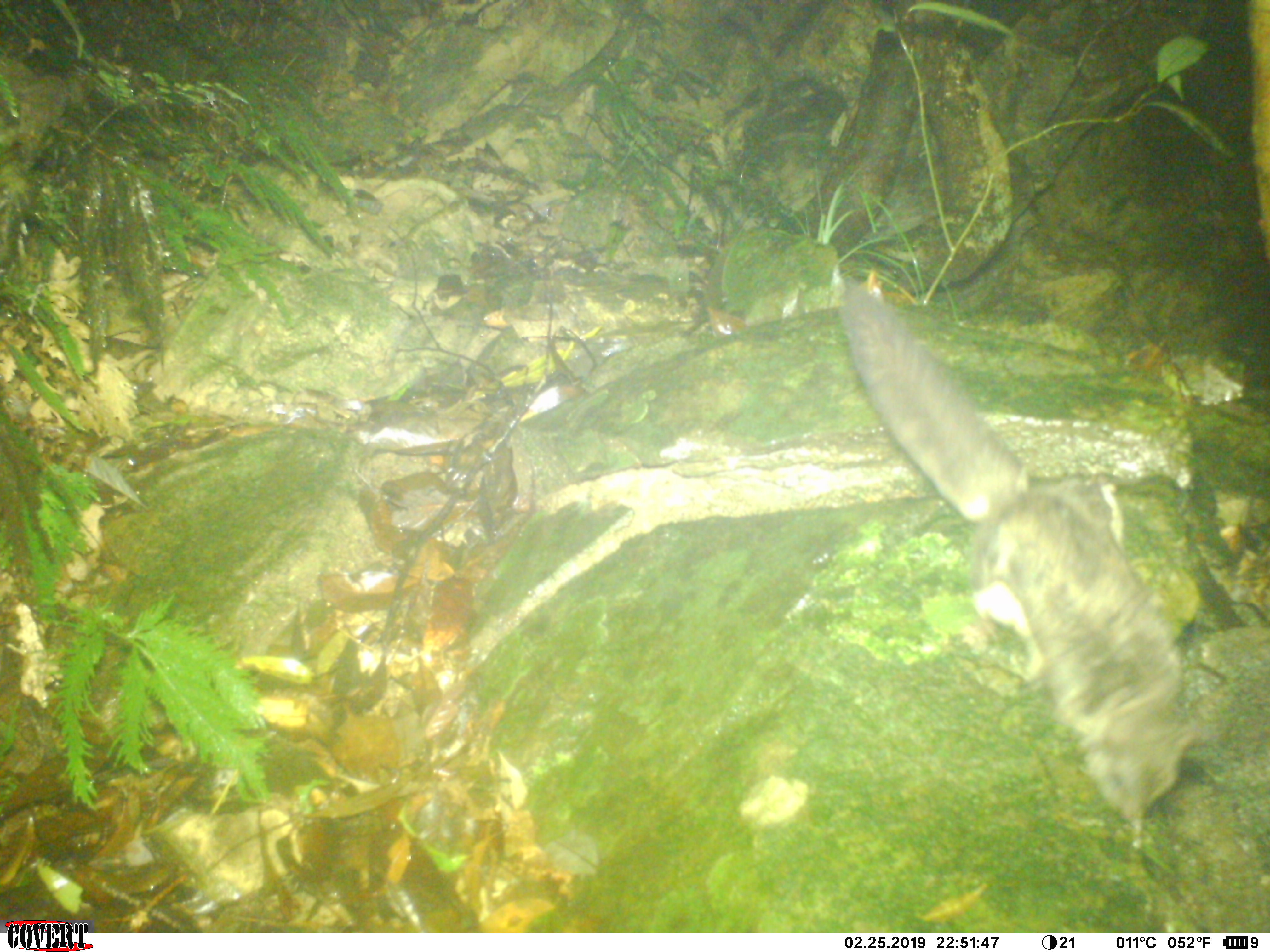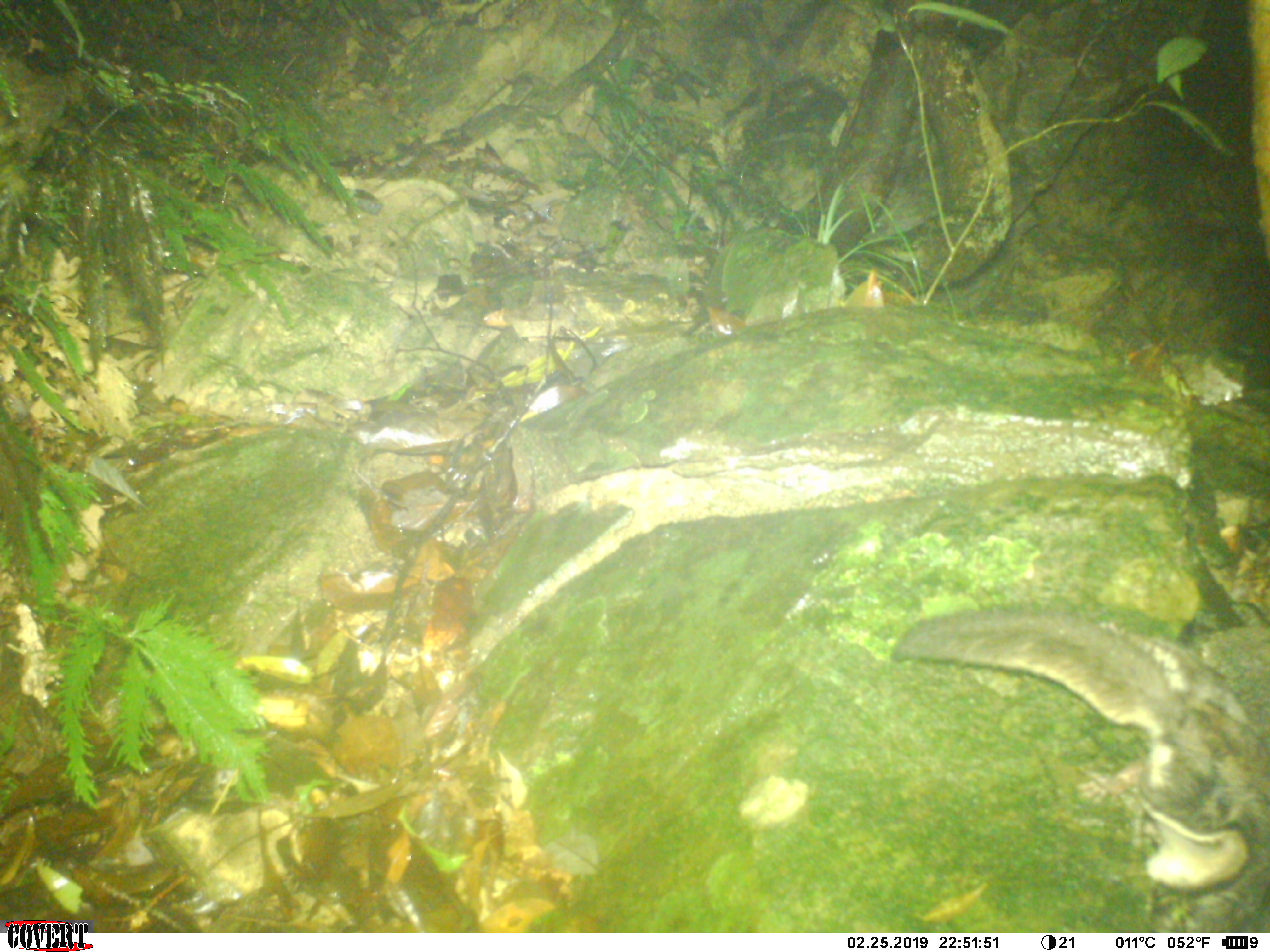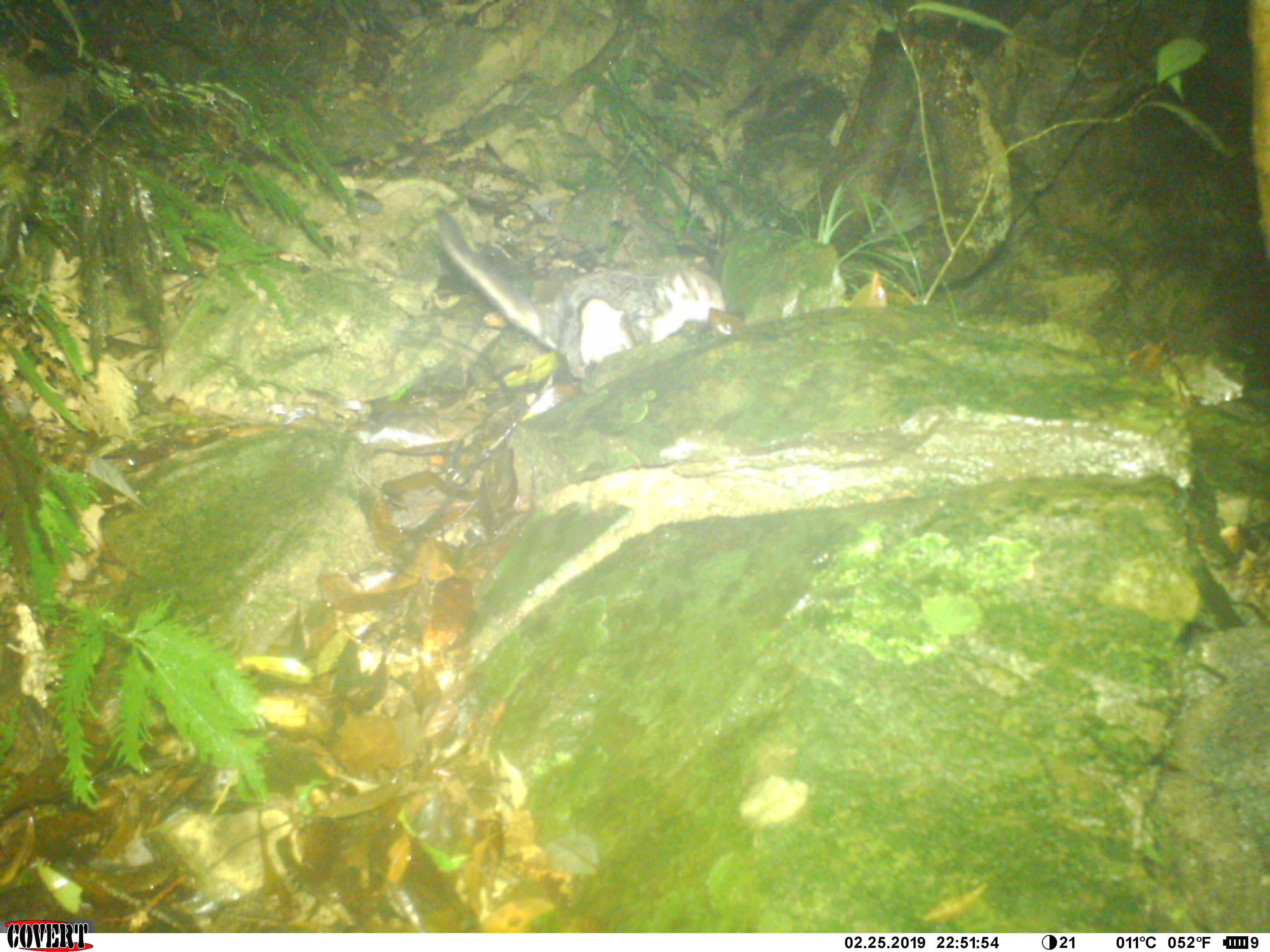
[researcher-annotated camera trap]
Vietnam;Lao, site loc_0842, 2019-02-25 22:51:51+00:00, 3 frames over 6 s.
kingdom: Animalia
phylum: Chordata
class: Mammalia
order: Rodentia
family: Sciuridae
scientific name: Pteromyini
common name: flying squirrel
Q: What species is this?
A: Flying squirrel (Pteromyini).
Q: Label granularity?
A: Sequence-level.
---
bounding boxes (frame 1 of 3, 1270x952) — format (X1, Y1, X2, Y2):
flying squirrel: (837, 282, 1200, 827)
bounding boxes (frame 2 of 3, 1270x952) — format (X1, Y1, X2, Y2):
flying squirrel: (888, 603, 1267, 932)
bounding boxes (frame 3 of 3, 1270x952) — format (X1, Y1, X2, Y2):
flying squirrel: (434, 207, 731, 383)